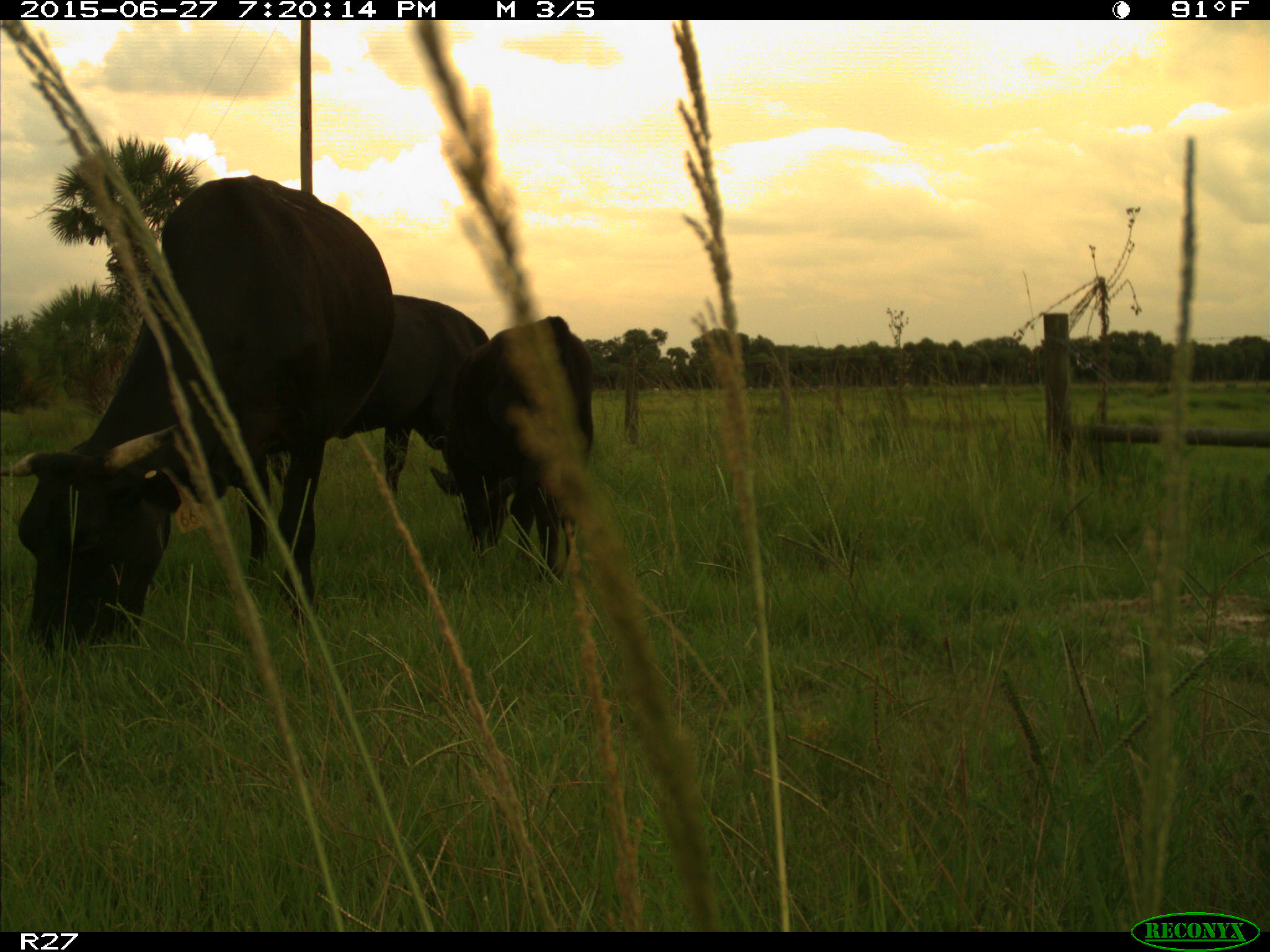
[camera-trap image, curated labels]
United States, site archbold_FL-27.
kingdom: Animalia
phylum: Chordata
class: Mammalia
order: Artiodactyla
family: Bovidae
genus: Bos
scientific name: Bos taurus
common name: domestic cow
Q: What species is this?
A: Bos taurus (domestic cow).